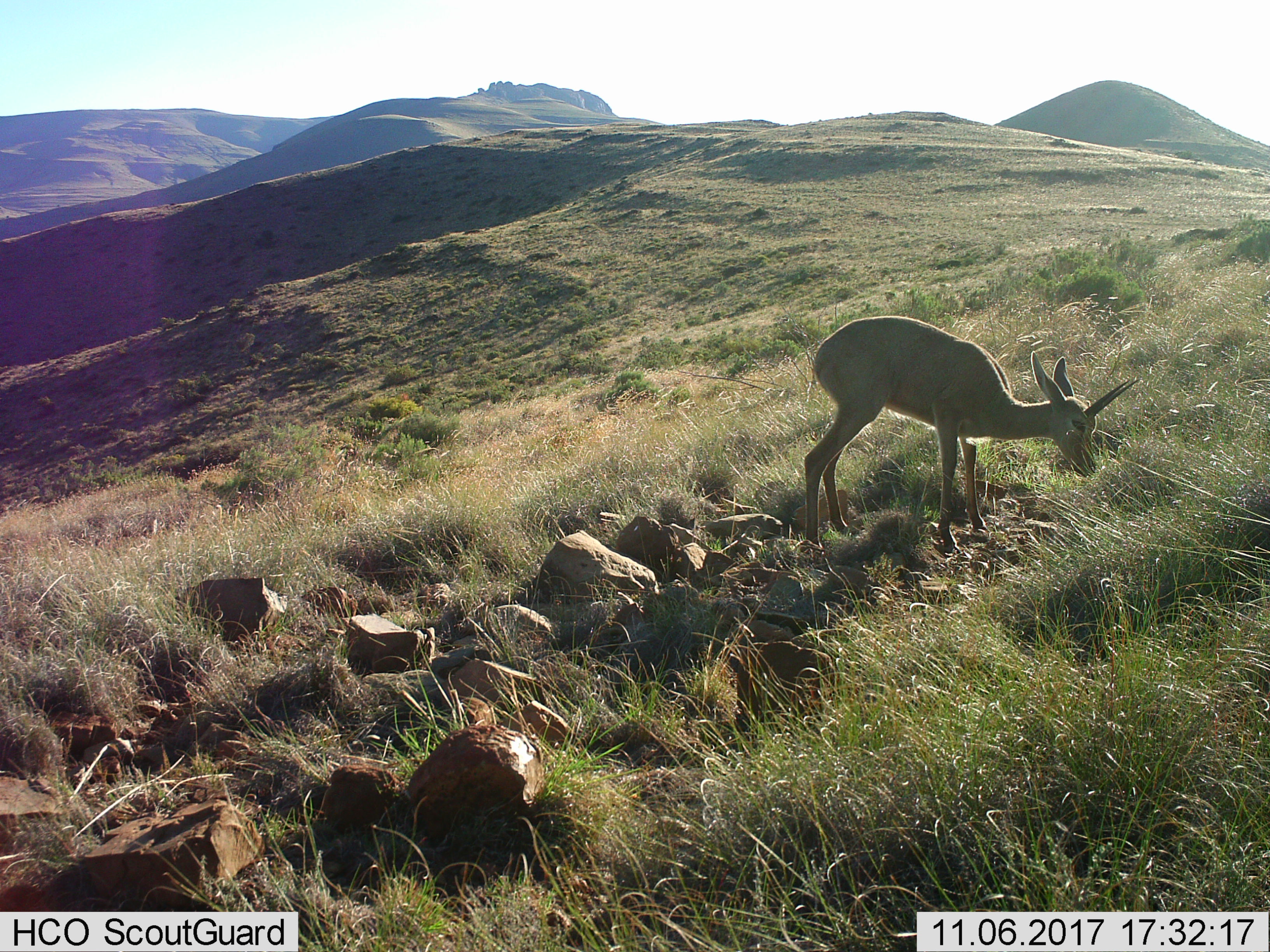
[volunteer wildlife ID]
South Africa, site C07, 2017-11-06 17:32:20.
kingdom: Animalia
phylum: Chordata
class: Mammalia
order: Artiodactyla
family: Bovidae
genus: Pelea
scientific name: Pelea capreolus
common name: grey rhebok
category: rhebokgrey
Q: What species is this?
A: Rhebokgrey (grey rhebok) (Pelea capreolus).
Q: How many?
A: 1.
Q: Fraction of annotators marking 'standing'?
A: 100%.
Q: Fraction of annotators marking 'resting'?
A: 0%.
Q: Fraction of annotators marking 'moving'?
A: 0%.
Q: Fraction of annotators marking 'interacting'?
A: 0%.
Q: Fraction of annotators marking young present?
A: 0%.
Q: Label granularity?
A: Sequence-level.